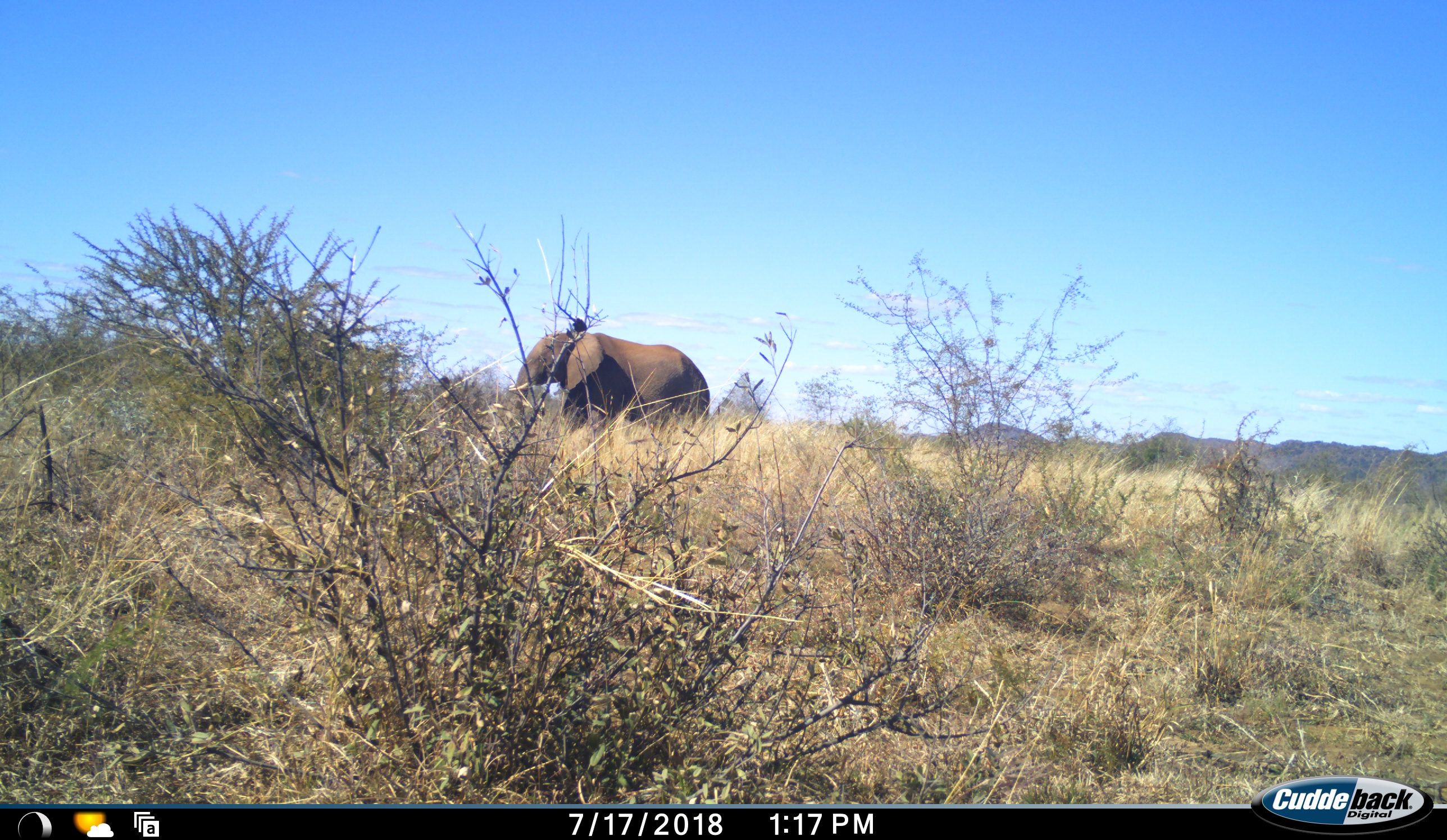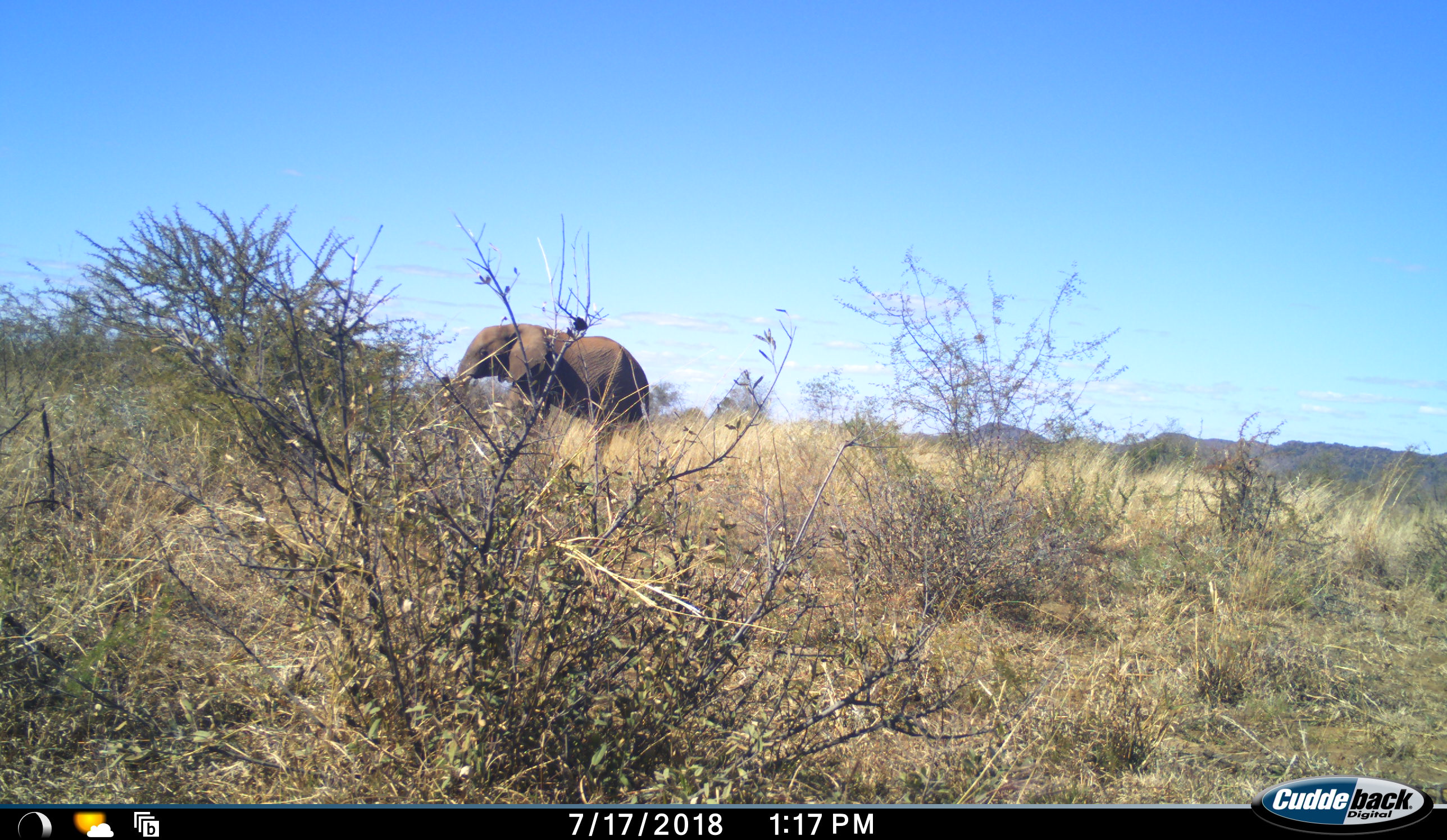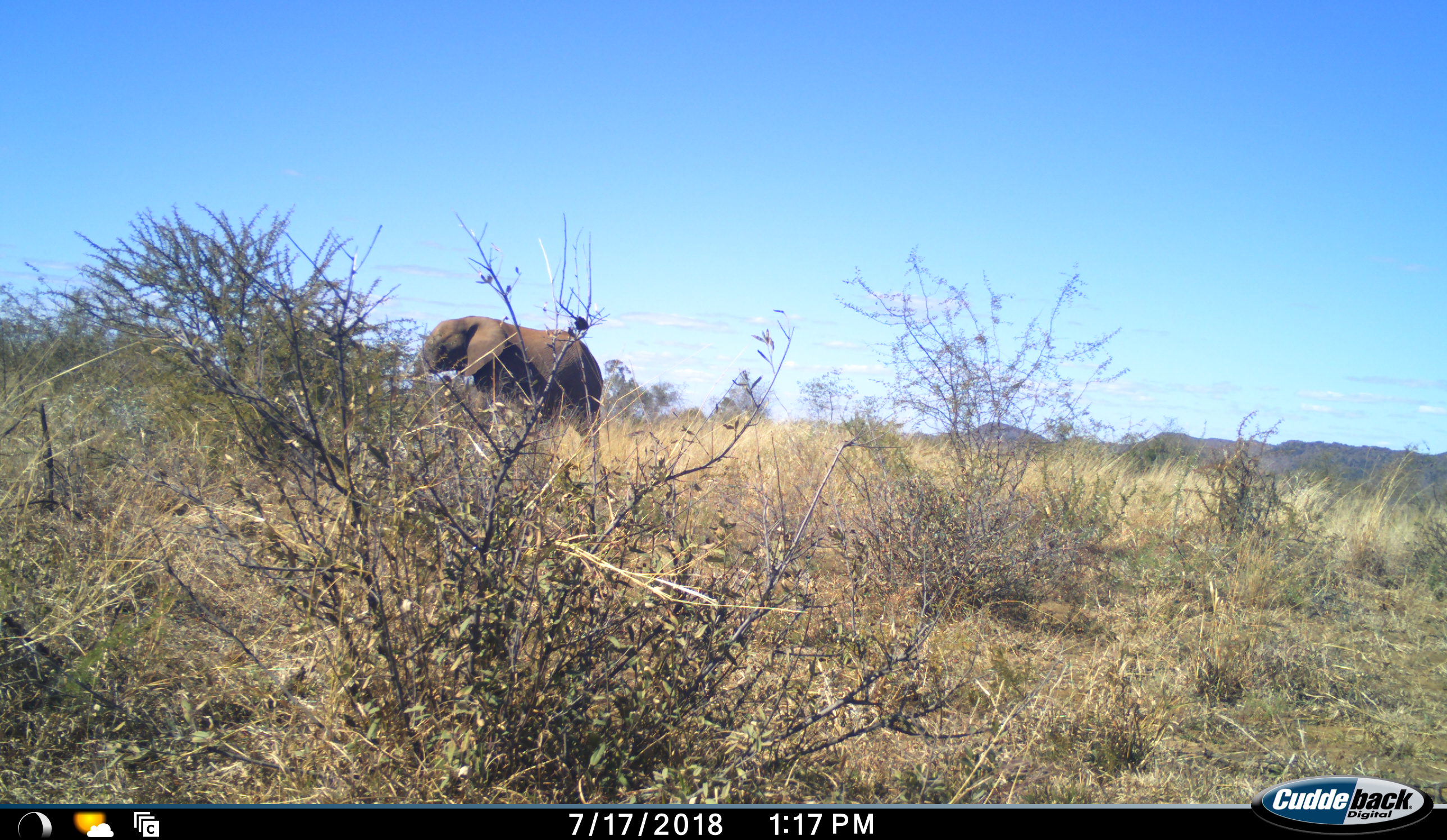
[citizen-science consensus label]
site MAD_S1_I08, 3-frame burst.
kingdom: Animalia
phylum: Chordata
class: Mammalia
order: Proboscidea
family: Elephantidae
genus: Loxodonta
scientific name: Loxodonta africana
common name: african bush elephant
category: elephant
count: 1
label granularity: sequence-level